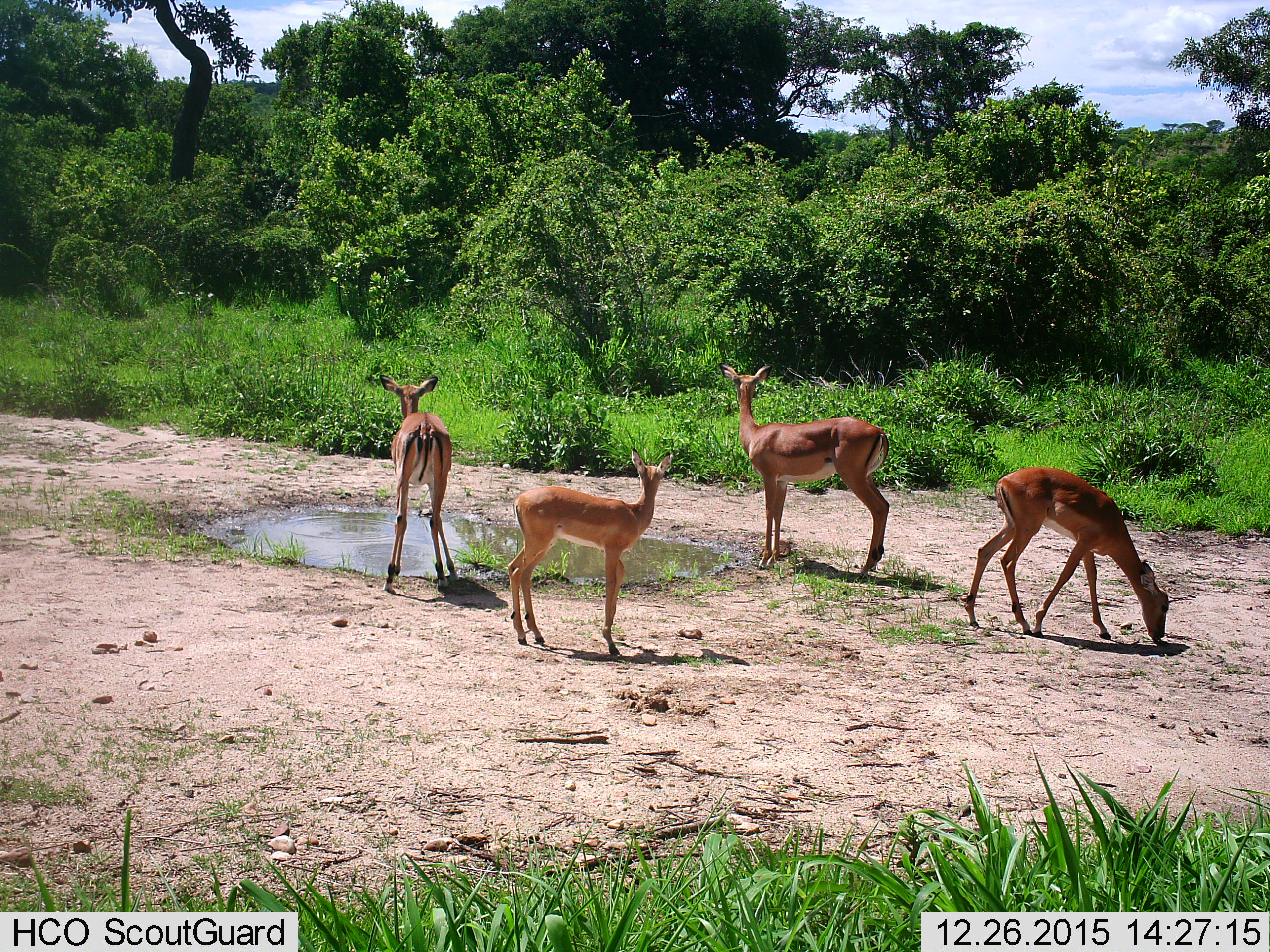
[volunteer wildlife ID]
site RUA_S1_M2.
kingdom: Animalia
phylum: Chordata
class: Mammalia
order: Artiodactyla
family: Bovidae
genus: Aepyceros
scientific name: Aepyceros melampus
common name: impala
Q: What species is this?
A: Impala (Aepyceros melampus).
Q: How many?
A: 4.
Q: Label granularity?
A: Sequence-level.